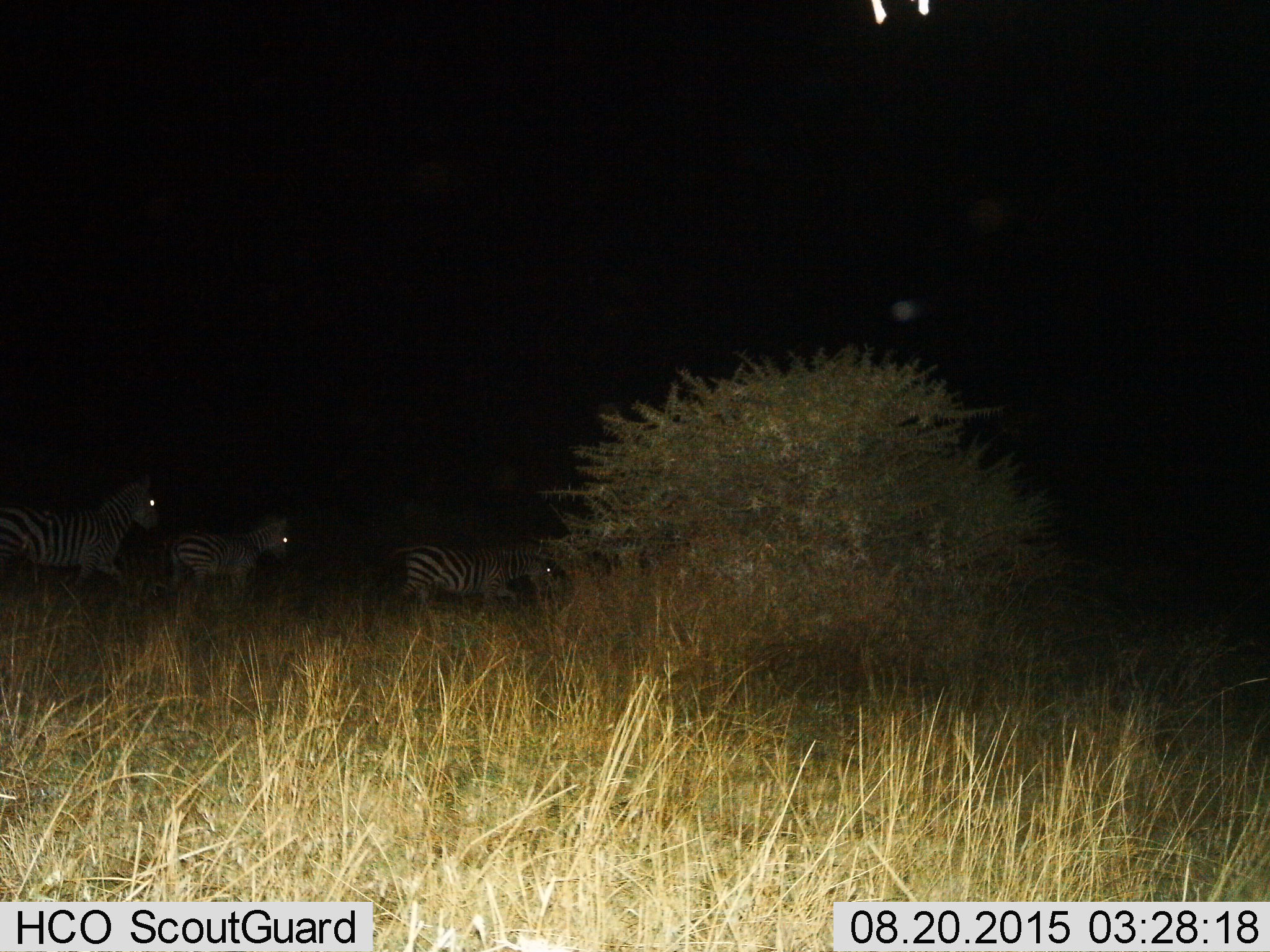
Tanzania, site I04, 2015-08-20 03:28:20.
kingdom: Animalia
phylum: Chordata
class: Mammalia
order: Perissodactyla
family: Equidae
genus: Equus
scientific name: Equus quagga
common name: plains zebra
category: zebra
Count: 3.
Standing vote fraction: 20%.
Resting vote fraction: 0%.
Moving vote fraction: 90%.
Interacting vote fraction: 0%.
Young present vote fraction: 30%.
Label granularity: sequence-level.